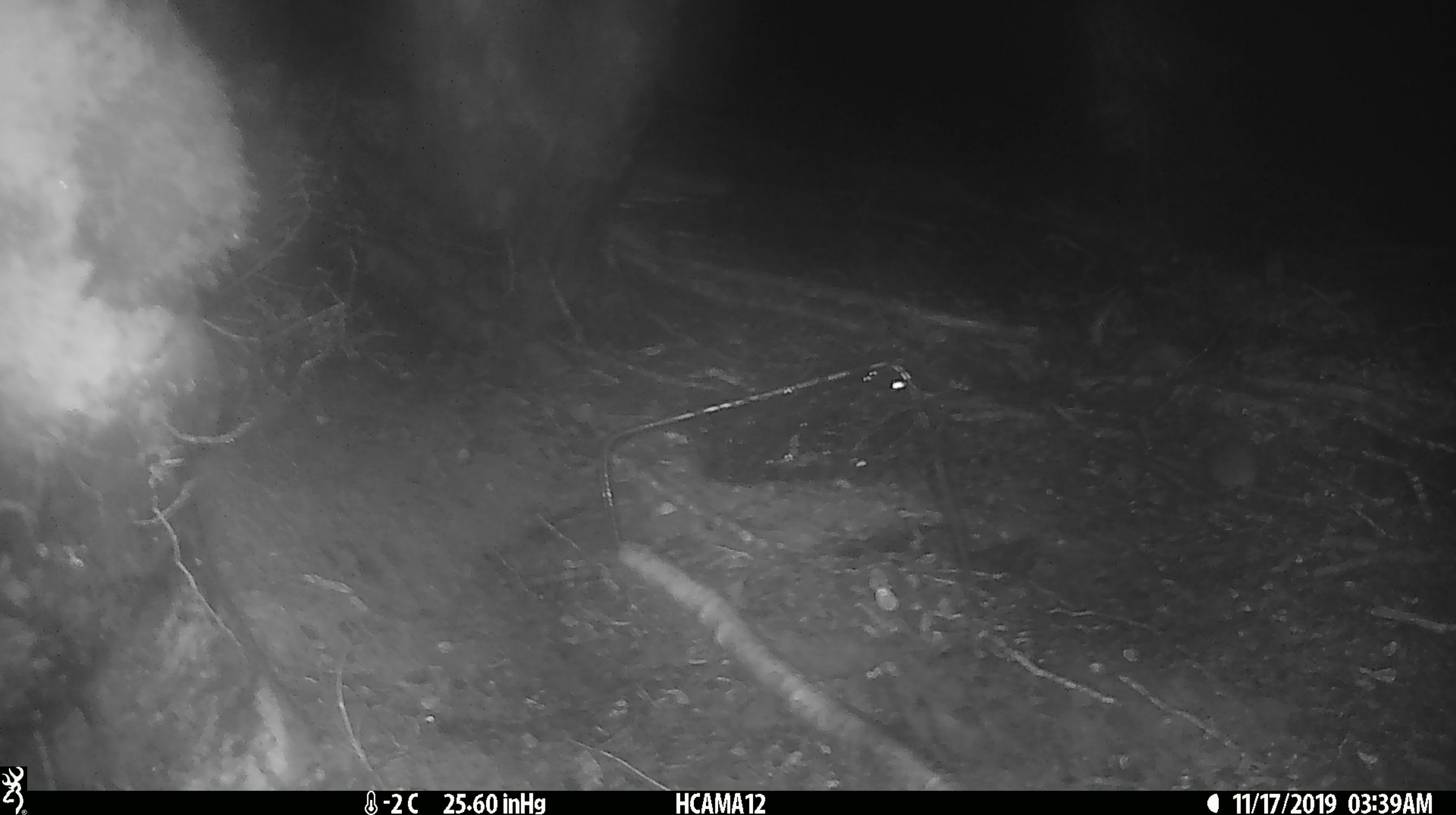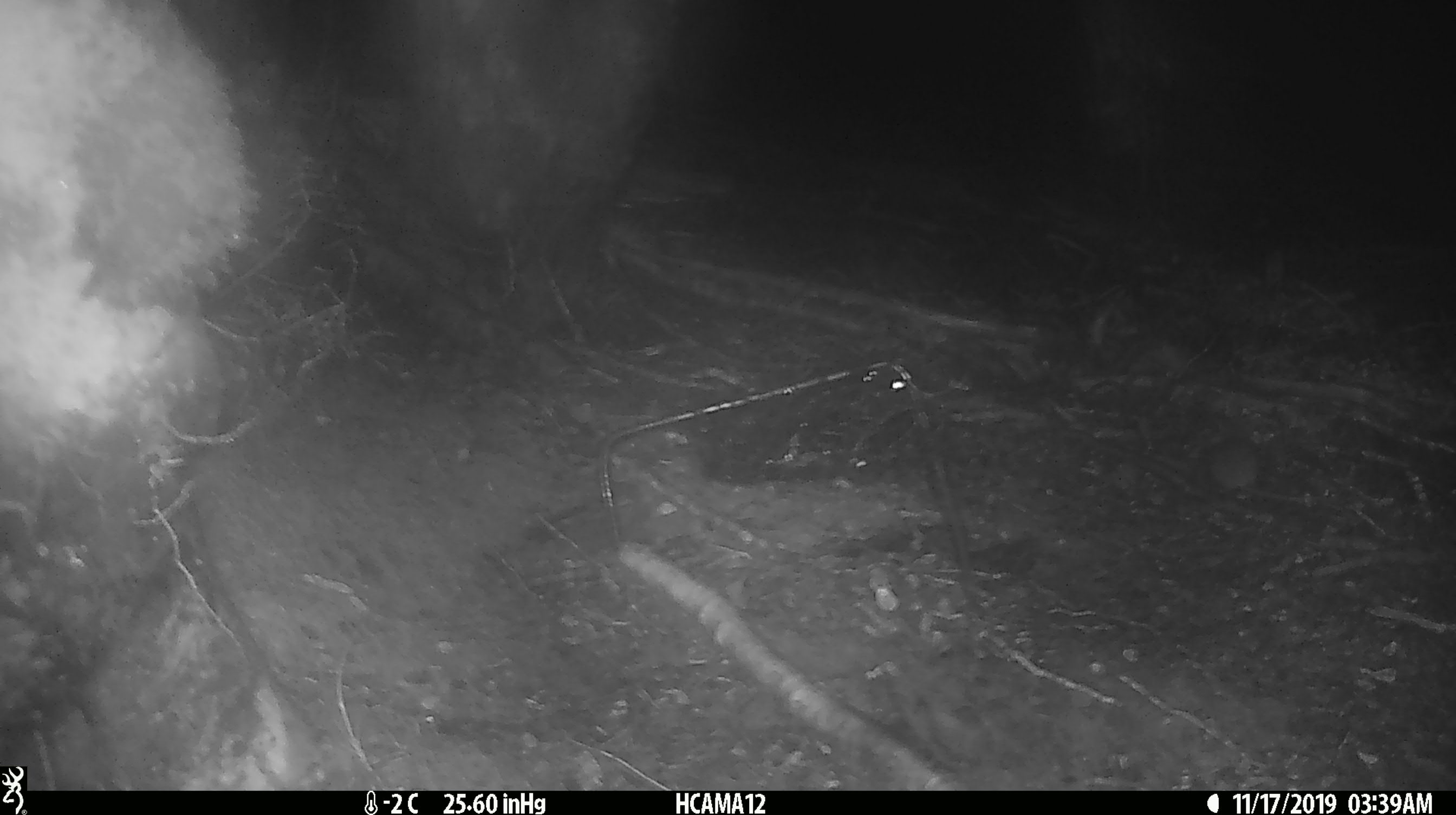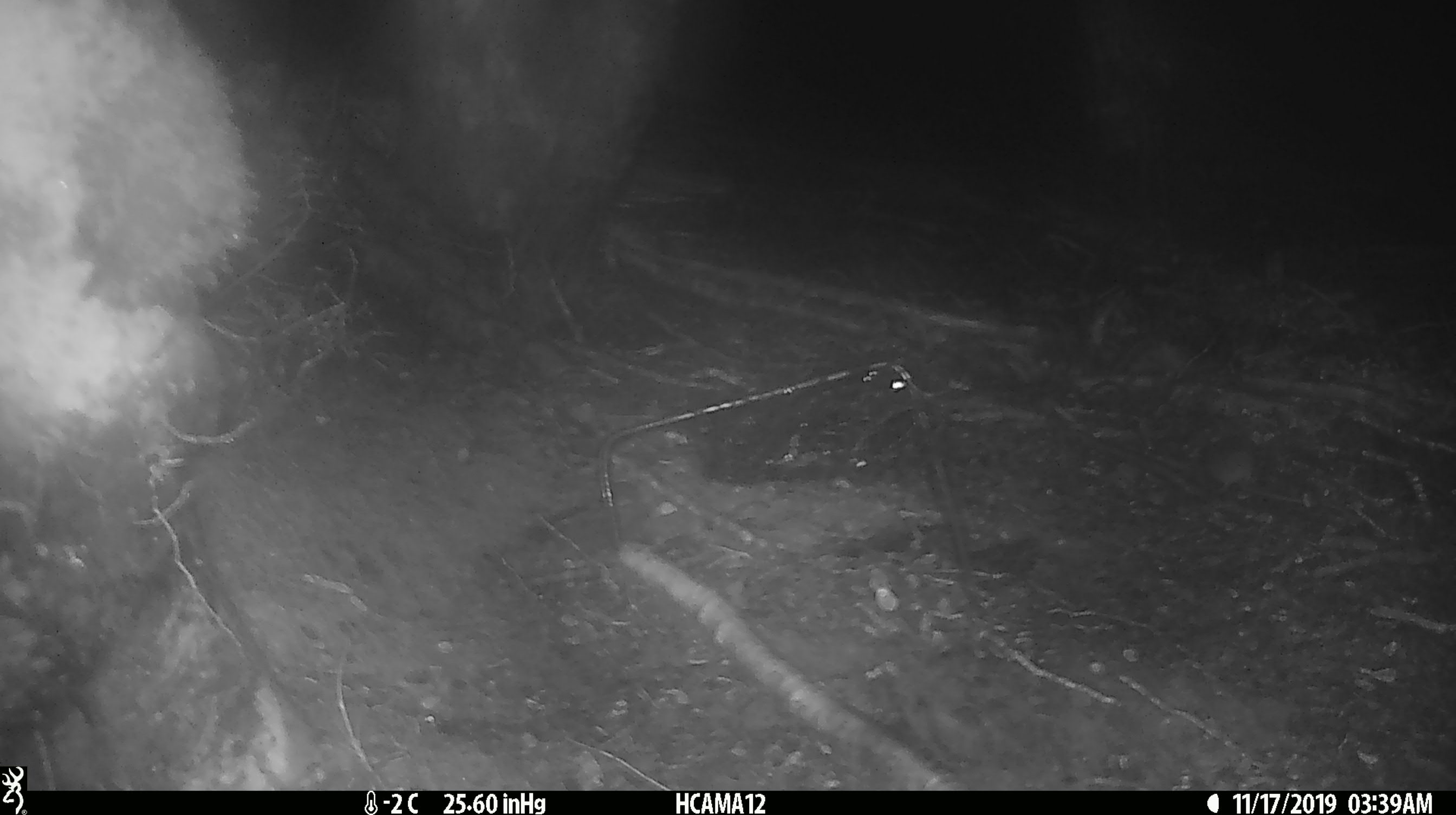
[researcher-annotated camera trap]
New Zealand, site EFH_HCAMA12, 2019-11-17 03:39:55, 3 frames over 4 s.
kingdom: Animalia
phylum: Chordata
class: Mammalia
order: Rodentia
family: Muridae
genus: Mus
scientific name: Mus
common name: mouse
Mouse (Mus).